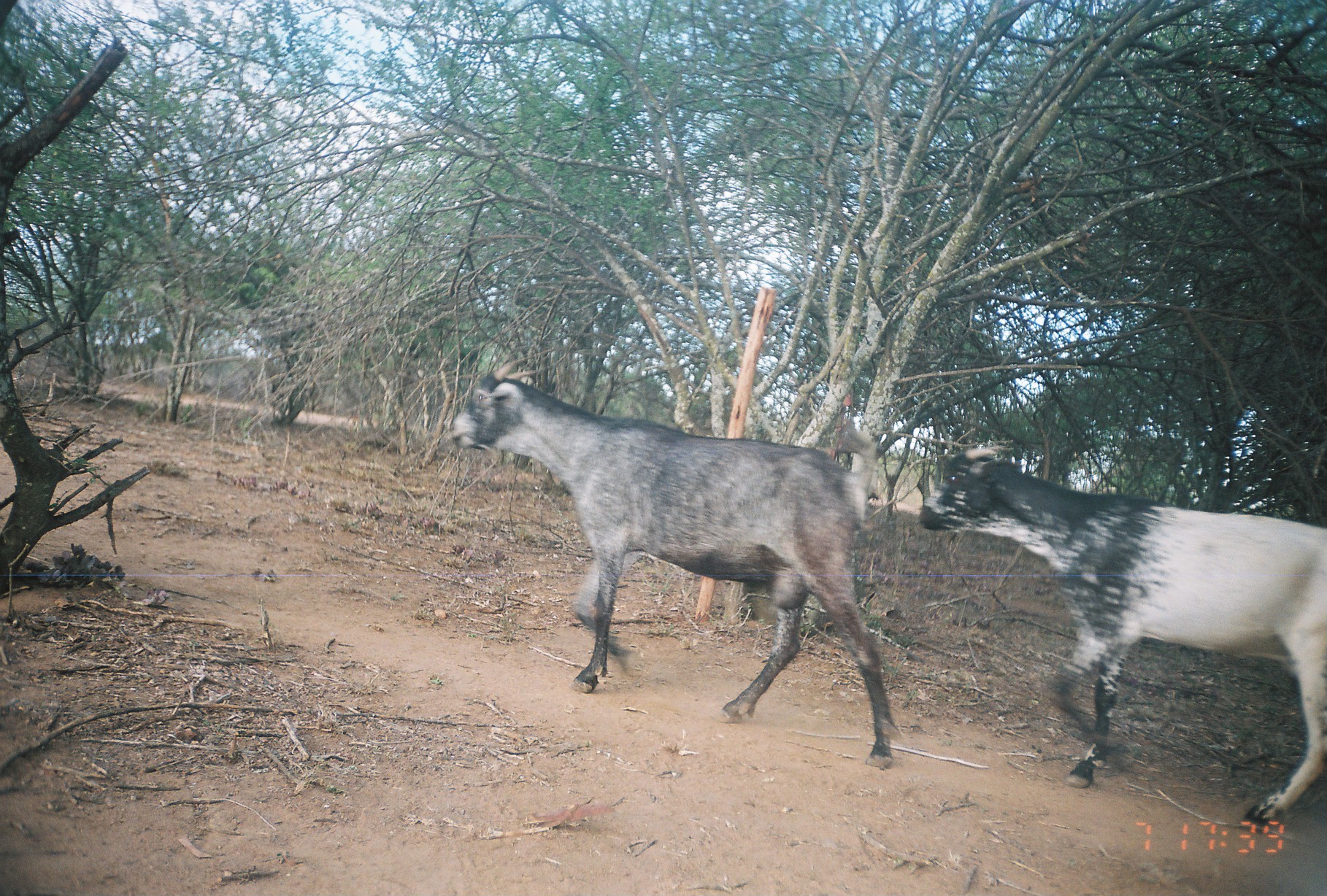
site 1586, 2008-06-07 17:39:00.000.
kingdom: Animalia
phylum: Chordata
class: Mammalia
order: Artiodactyla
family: Bovidae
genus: Capra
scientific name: Capra aegagrus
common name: wild goat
Capra aegagrus (wild goat), count 2.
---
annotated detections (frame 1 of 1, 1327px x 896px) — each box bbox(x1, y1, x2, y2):
capra aegagrus: bbox(448, 355, 896, 769); bbox(916, 445, 1327, 824)